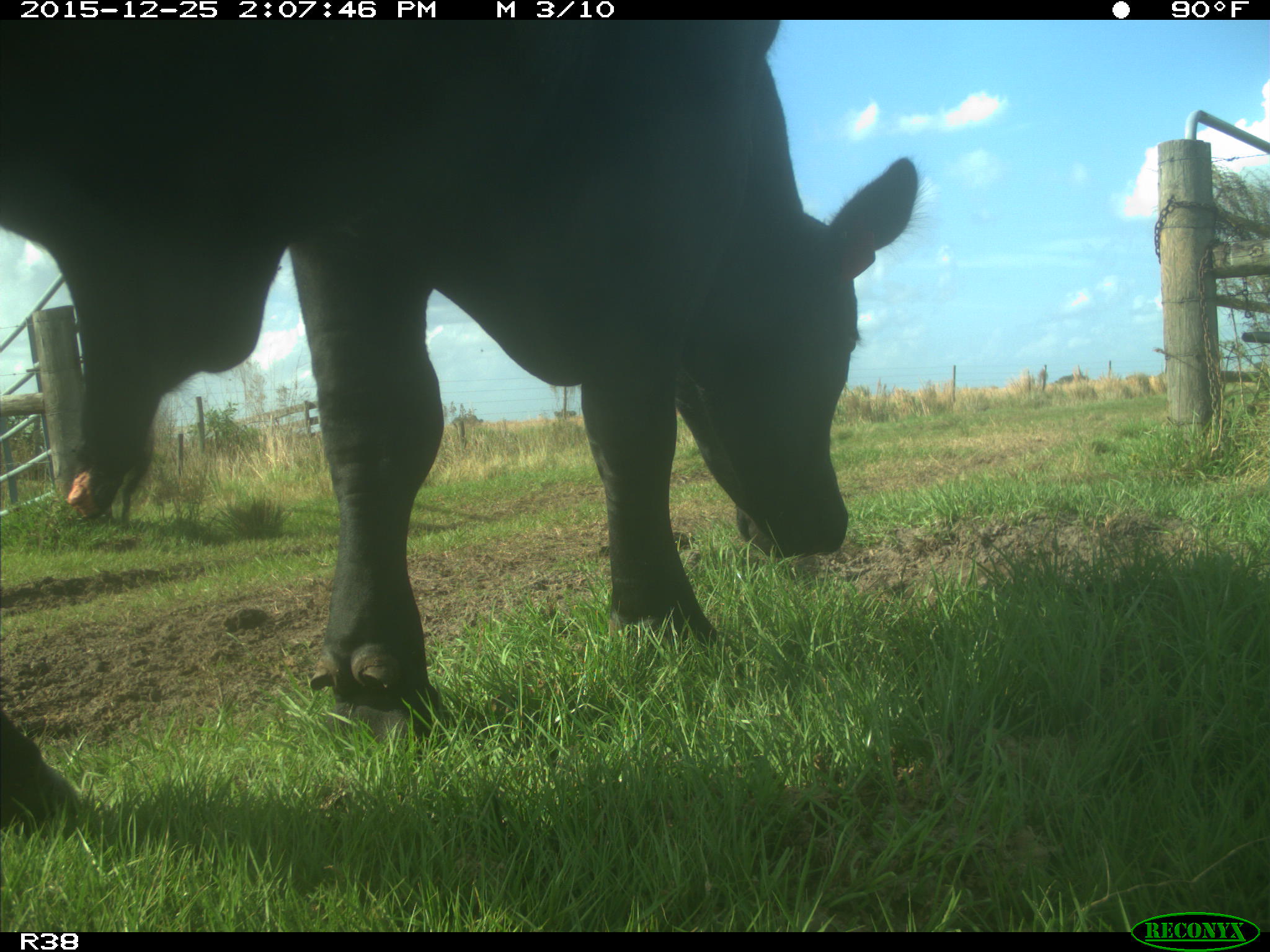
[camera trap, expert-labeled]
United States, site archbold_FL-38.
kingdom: Animalia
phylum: Chordata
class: Mammalia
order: Artiodactyla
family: Bovidae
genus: Bos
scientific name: Bos taurus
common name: domestic cow